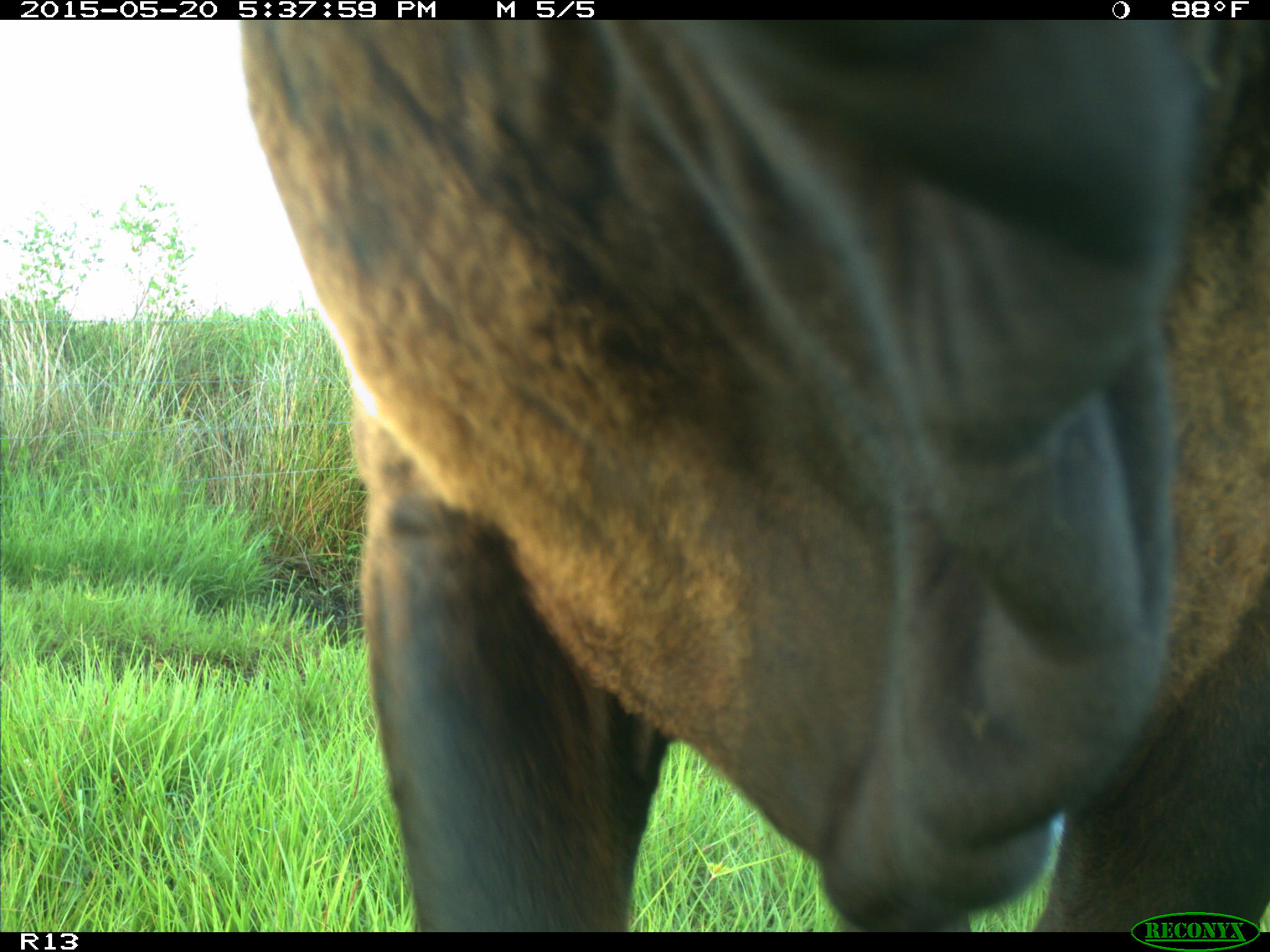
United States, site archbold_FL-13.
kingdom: Animalia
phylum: Chordata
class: Mammalia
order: Artiodactyla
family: Bovidae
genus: Bos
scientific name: Bos taurus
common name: domestic cow